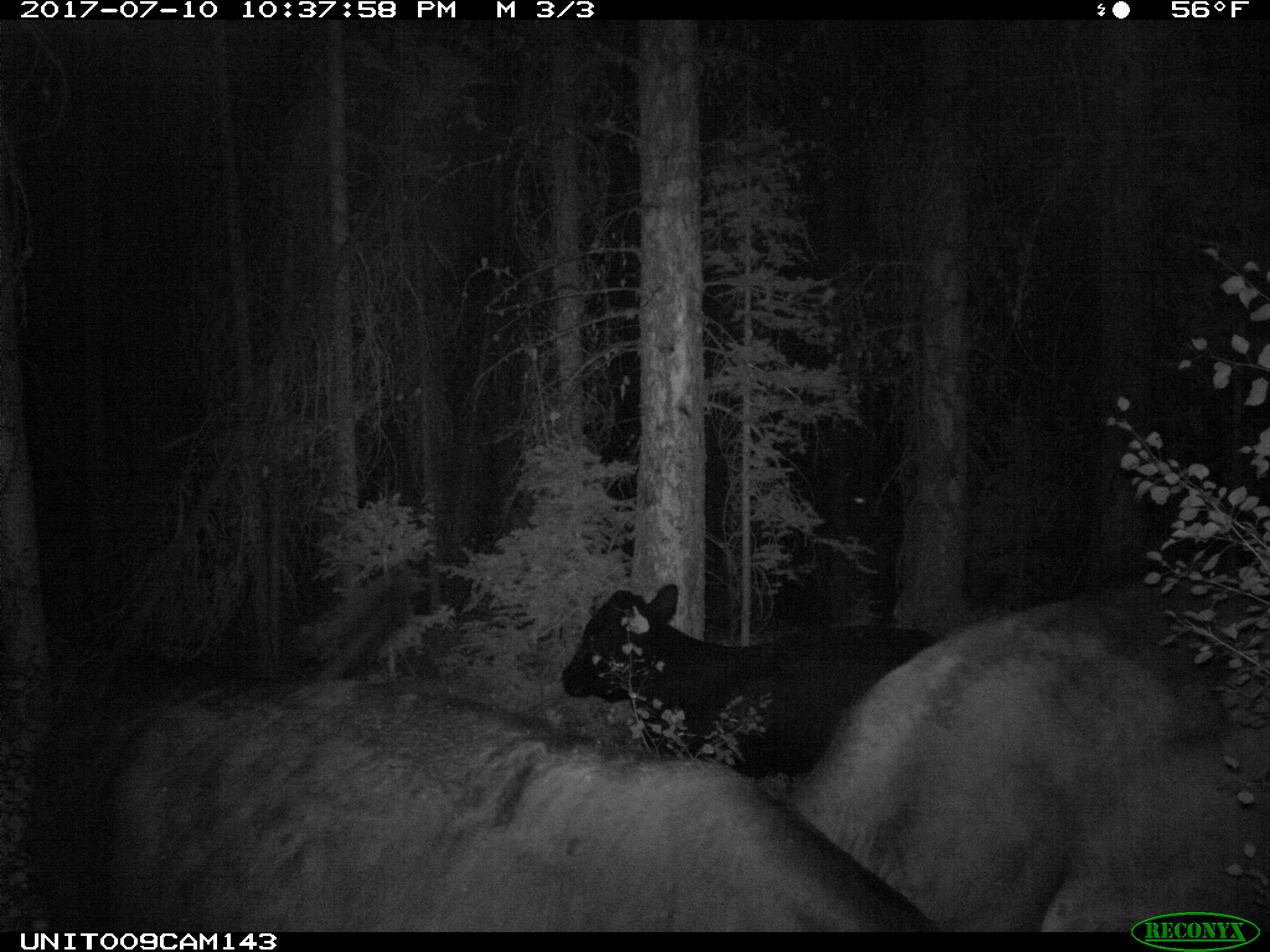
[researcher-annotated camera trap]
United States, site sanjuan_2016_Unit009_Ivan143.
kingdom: Animalia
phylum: Chordata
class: Mammalia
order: Artiodactyla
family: Bovidae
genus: Bos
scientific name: Bos taurus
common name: domestic cow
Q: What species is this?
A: Bos taurus (domestic cow).